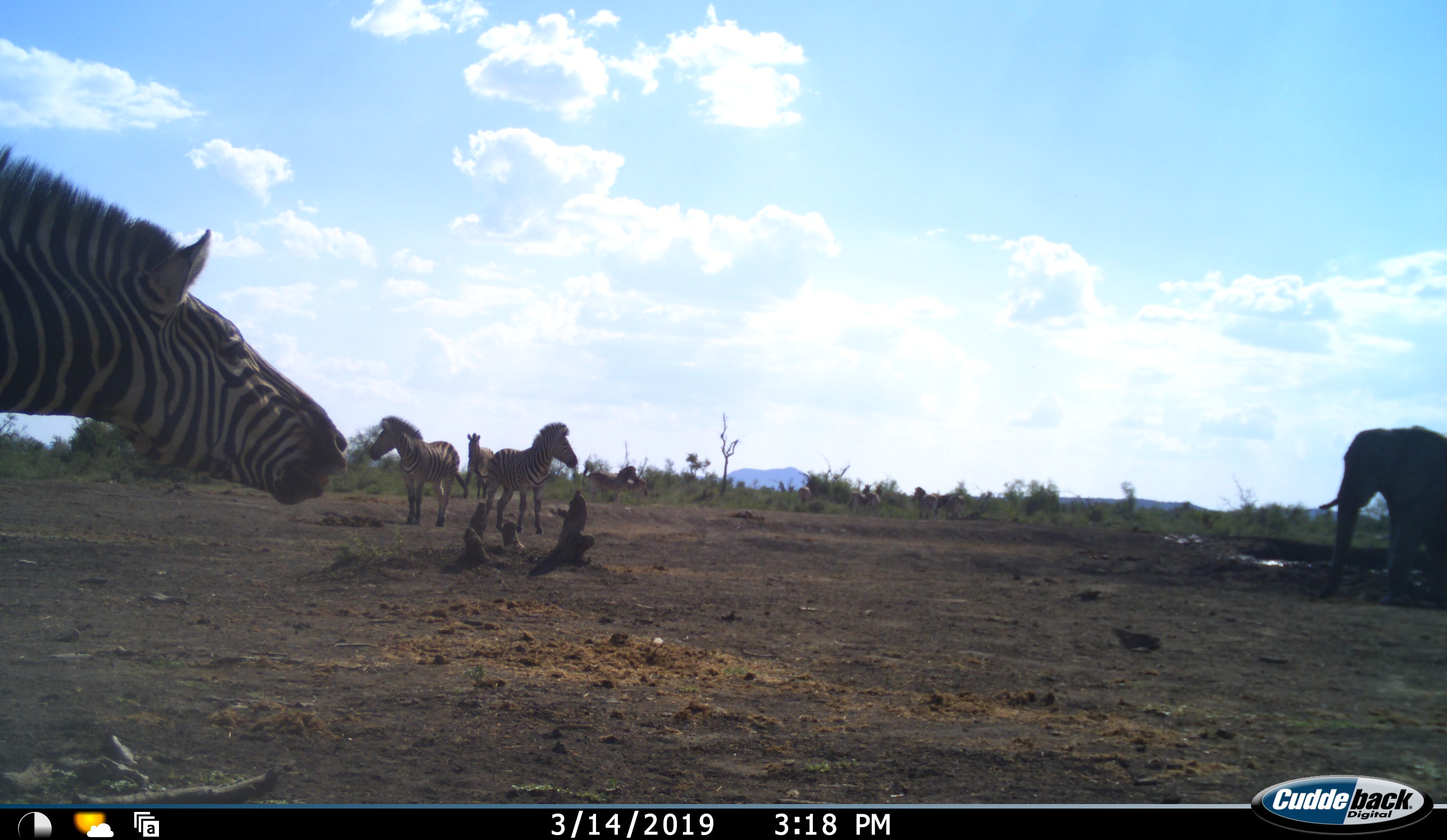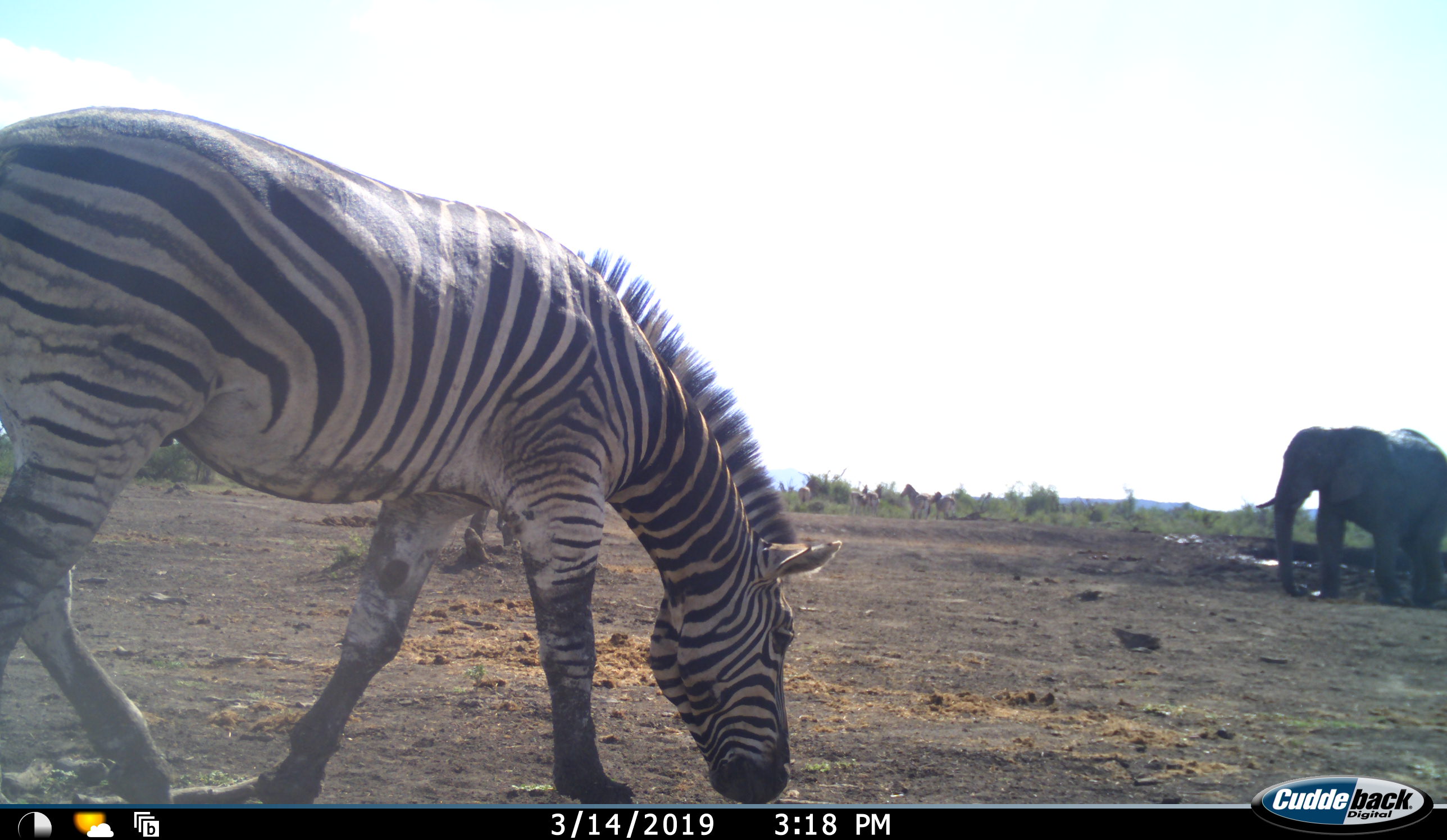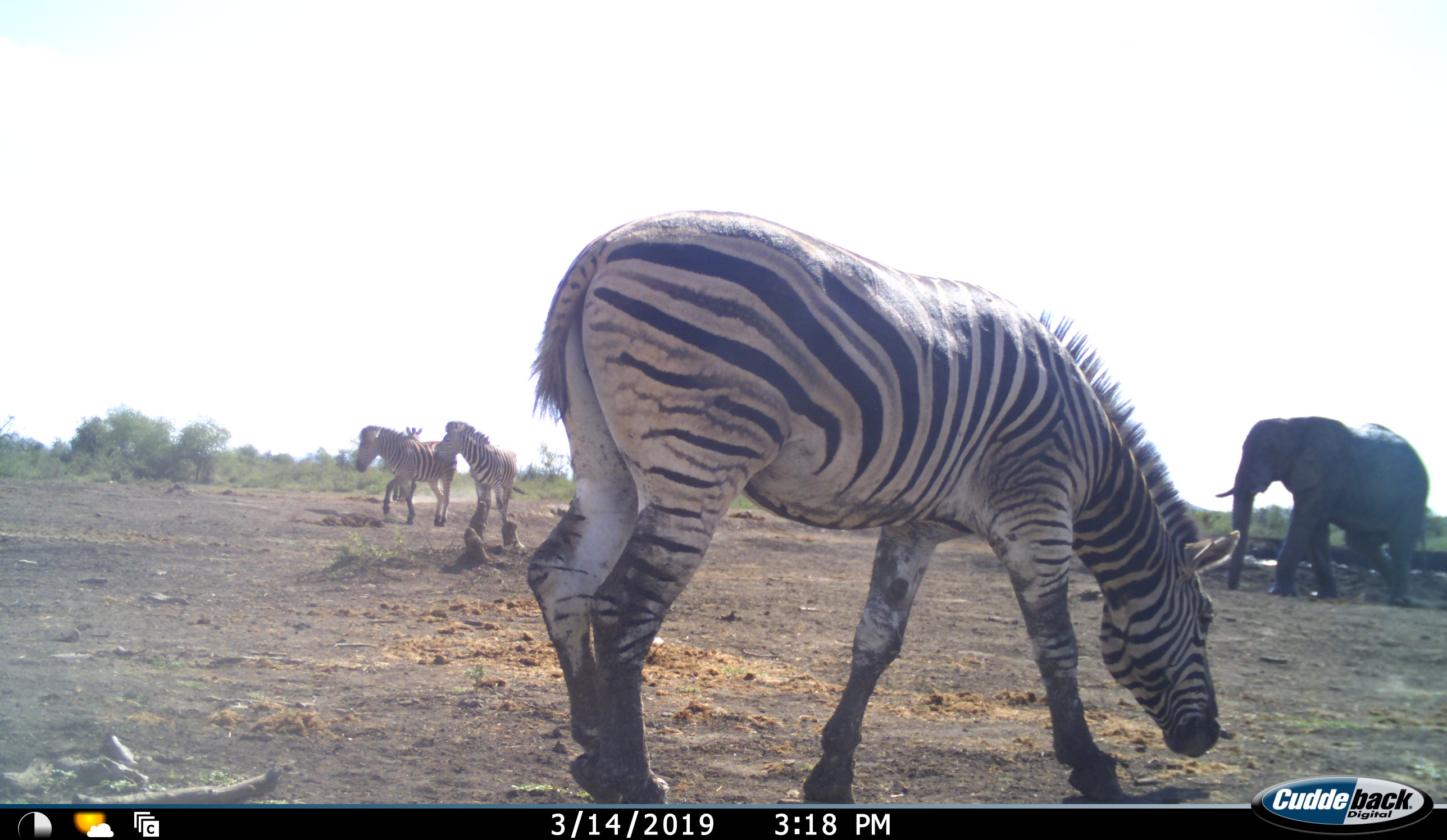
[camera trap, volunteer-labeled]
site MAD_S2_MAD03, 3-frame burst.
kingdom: Animalia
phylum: Chordata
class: Mammalia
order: Proboscidea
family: Elephantidae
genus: Loxodonta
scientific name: Loxodonta africana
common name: african bush elephant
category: elephant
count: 1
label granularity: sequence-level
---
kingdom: Animalia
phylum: Chordata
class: Mammalia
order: Perissodactyla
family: Equidae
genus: Equus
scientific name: Equus quagga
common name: plains zebra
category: zebraplains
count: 5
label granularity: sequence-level